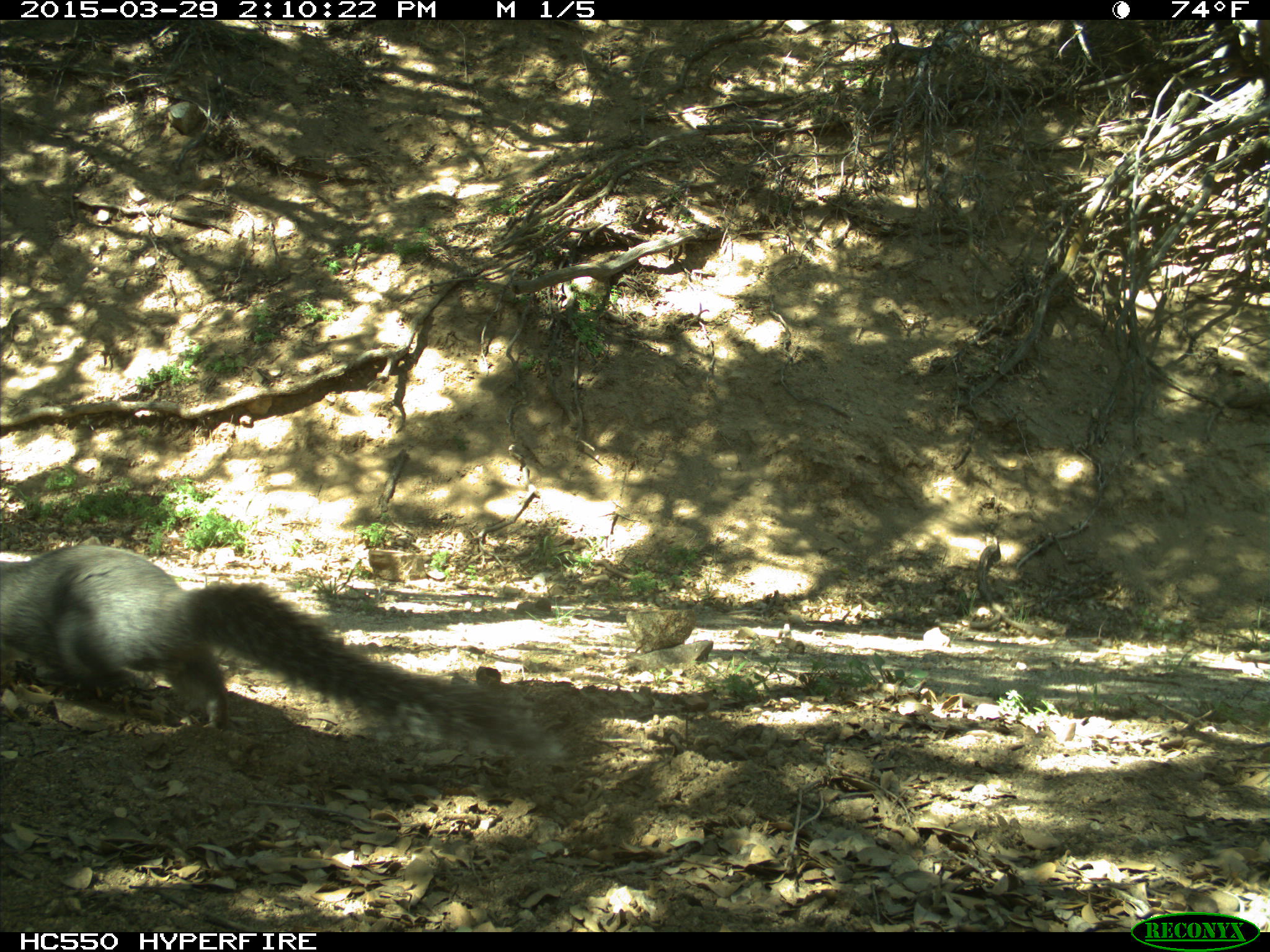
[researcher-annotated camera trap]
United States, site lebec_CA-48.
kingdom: Animalia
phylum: Chordata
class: Mammalia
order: Rodentia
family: Sciuridae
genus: Sciurus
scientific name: Sciurus carolinensis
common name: eastern gray squirrel